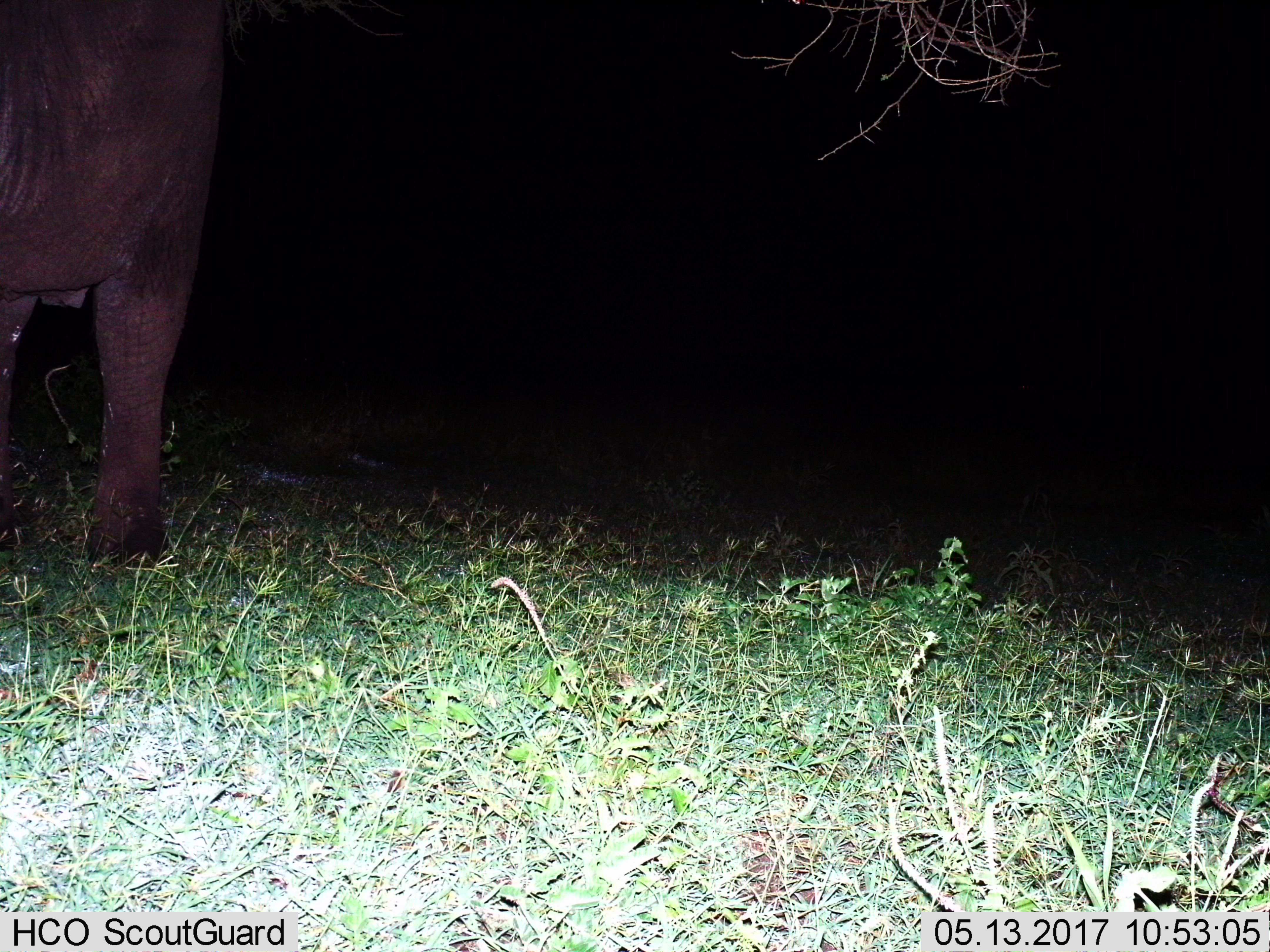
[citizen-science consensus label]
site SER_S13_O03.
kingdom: Animalia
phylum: Chordata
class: Mammalia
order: Proboscidea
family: Elephantidae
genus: Loxodonta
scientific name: Loxodonta africana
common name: african bush elephant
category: elephant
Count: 1.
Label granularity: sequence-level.